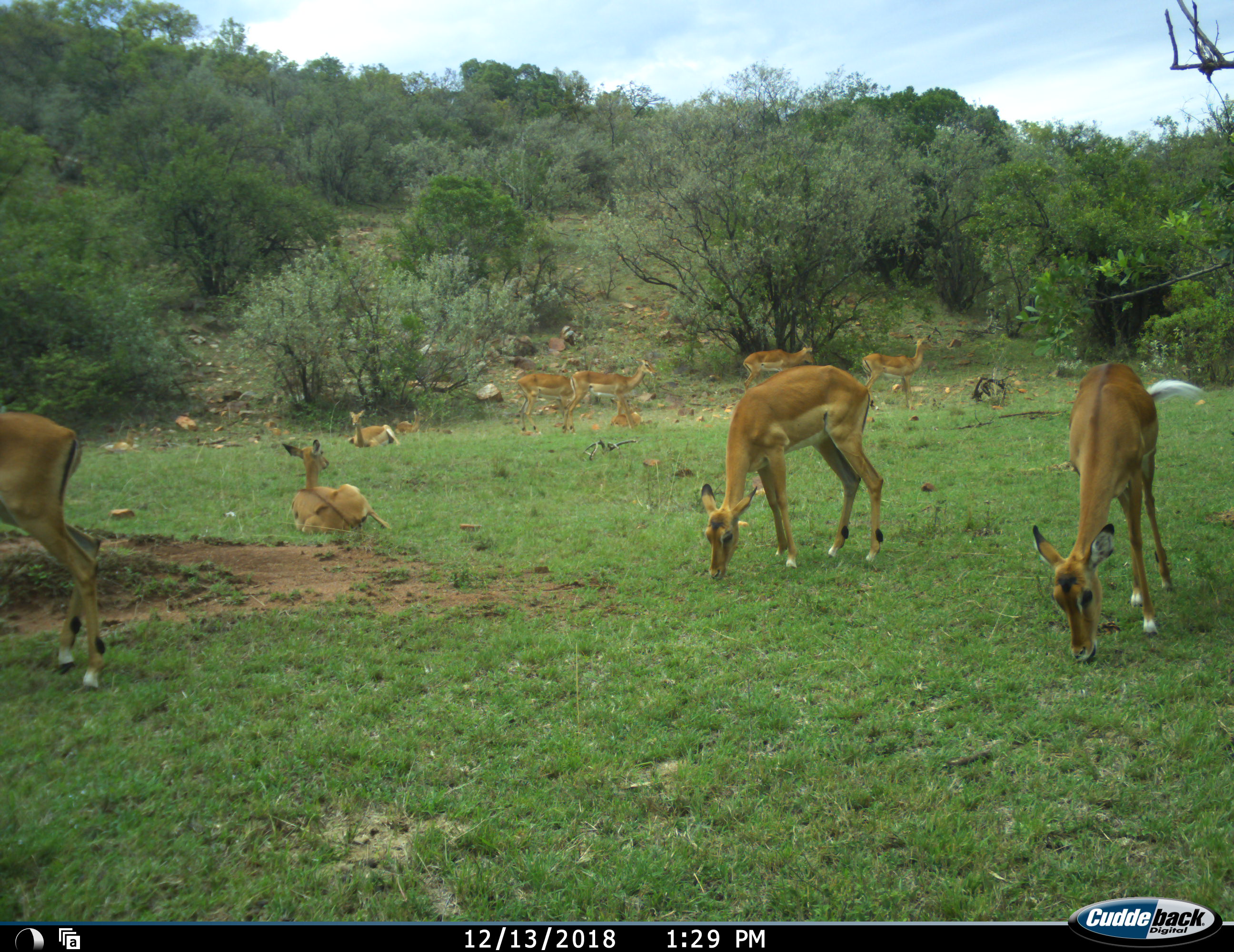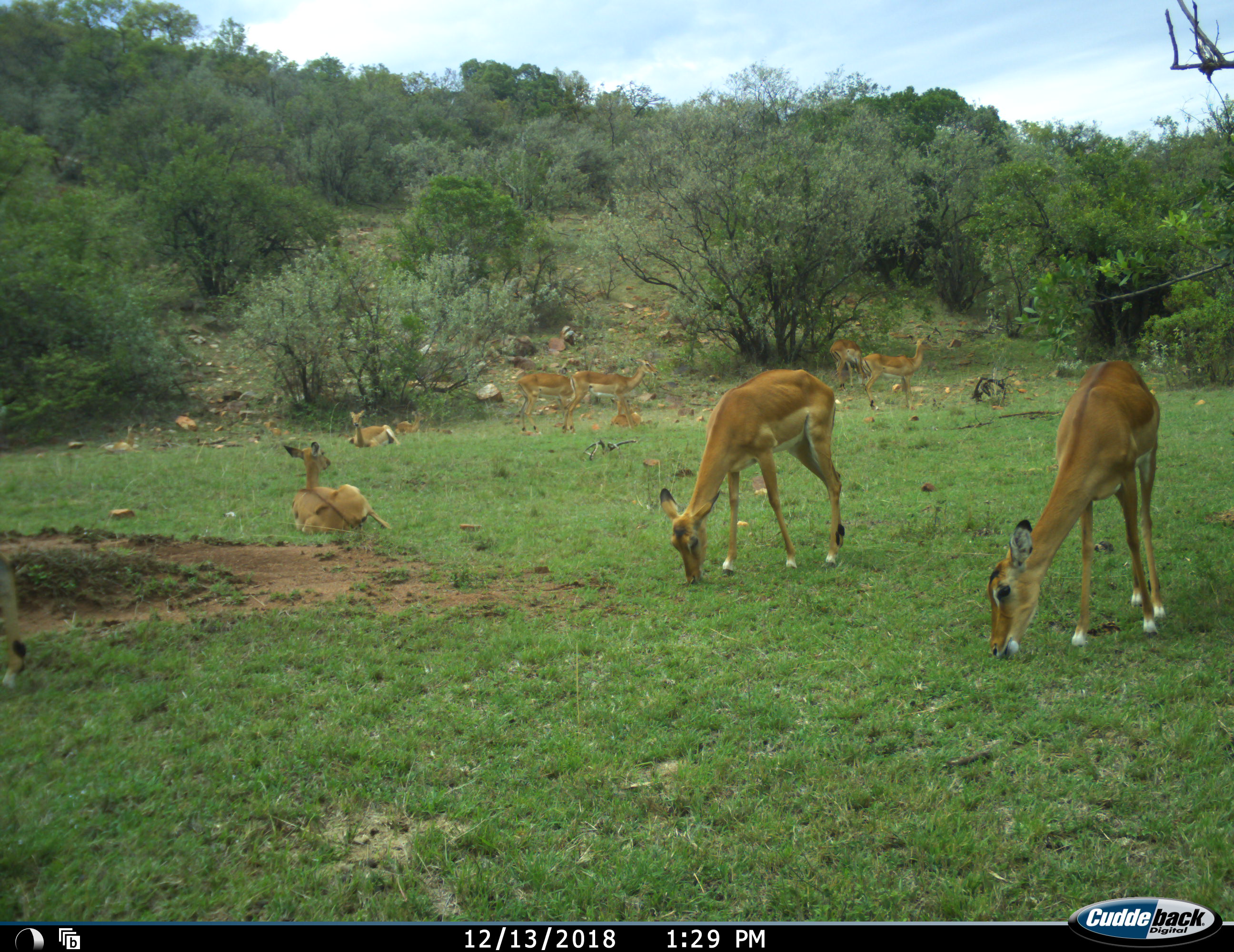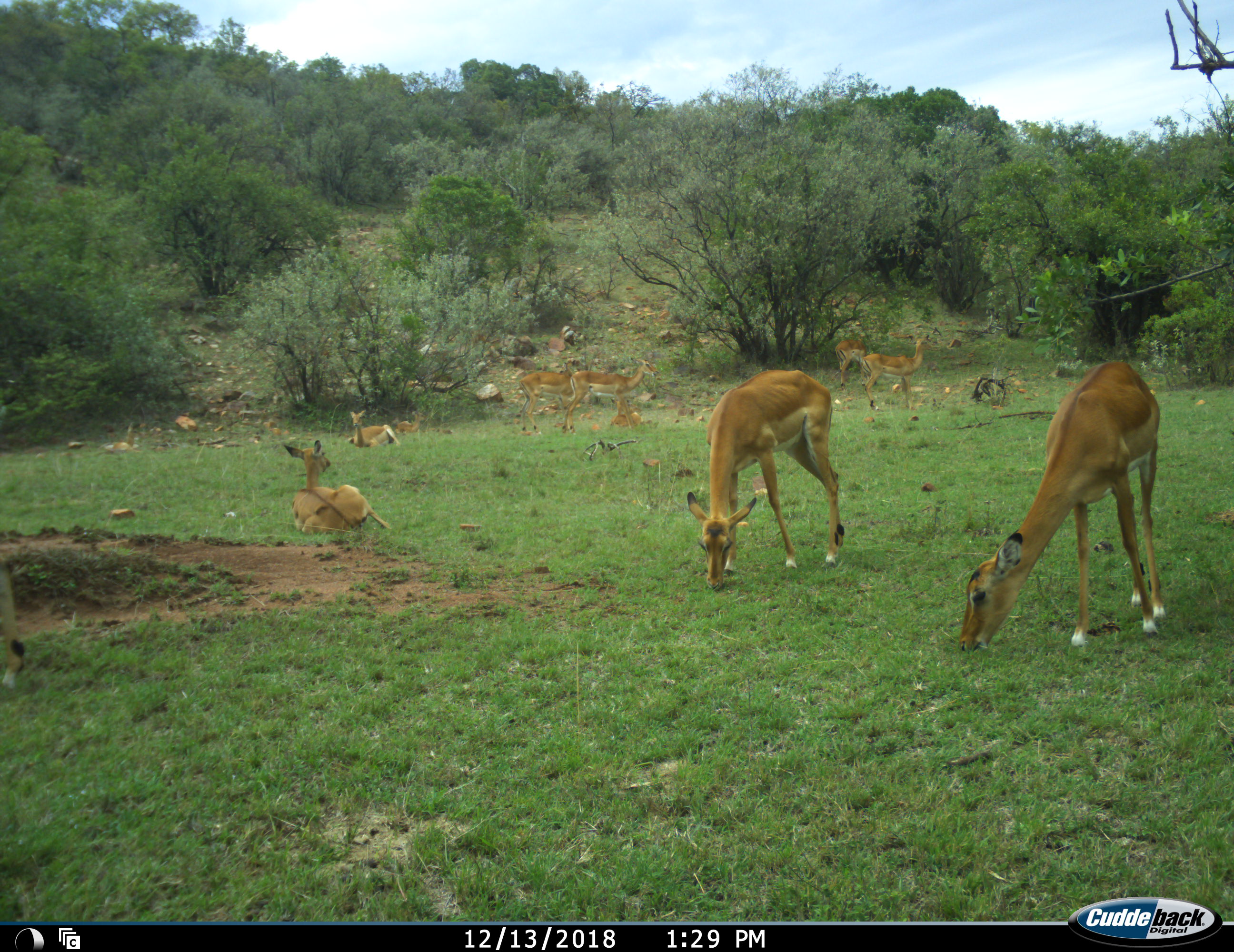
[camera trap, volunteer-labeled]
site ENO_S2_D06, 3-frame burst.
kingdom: Animalia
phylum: Chordata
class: Mammalia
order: Artiodactyla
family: Bovidae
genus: Aepyceros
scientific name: Aepyceros melampus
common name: impala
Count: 10.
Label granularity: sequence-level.